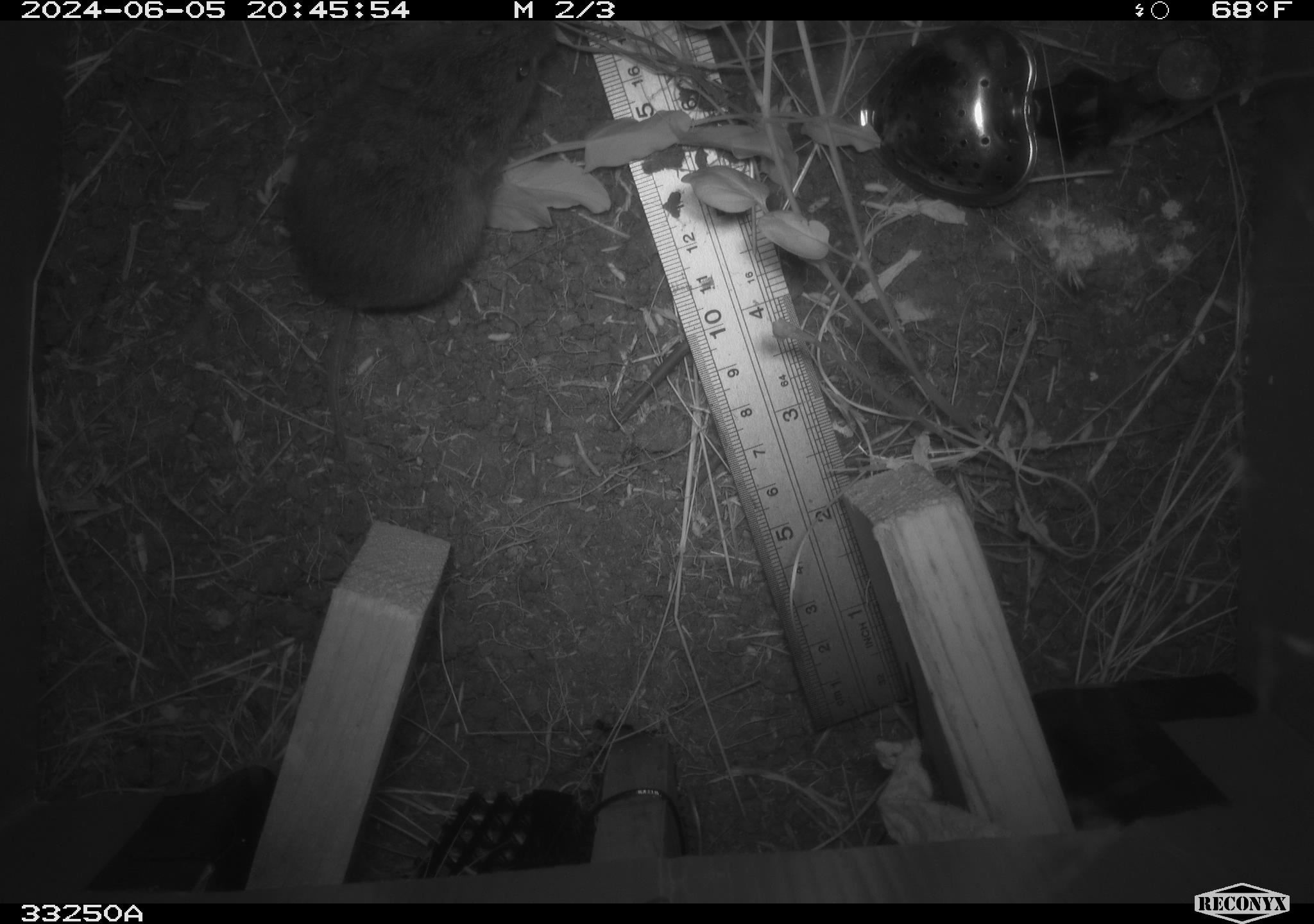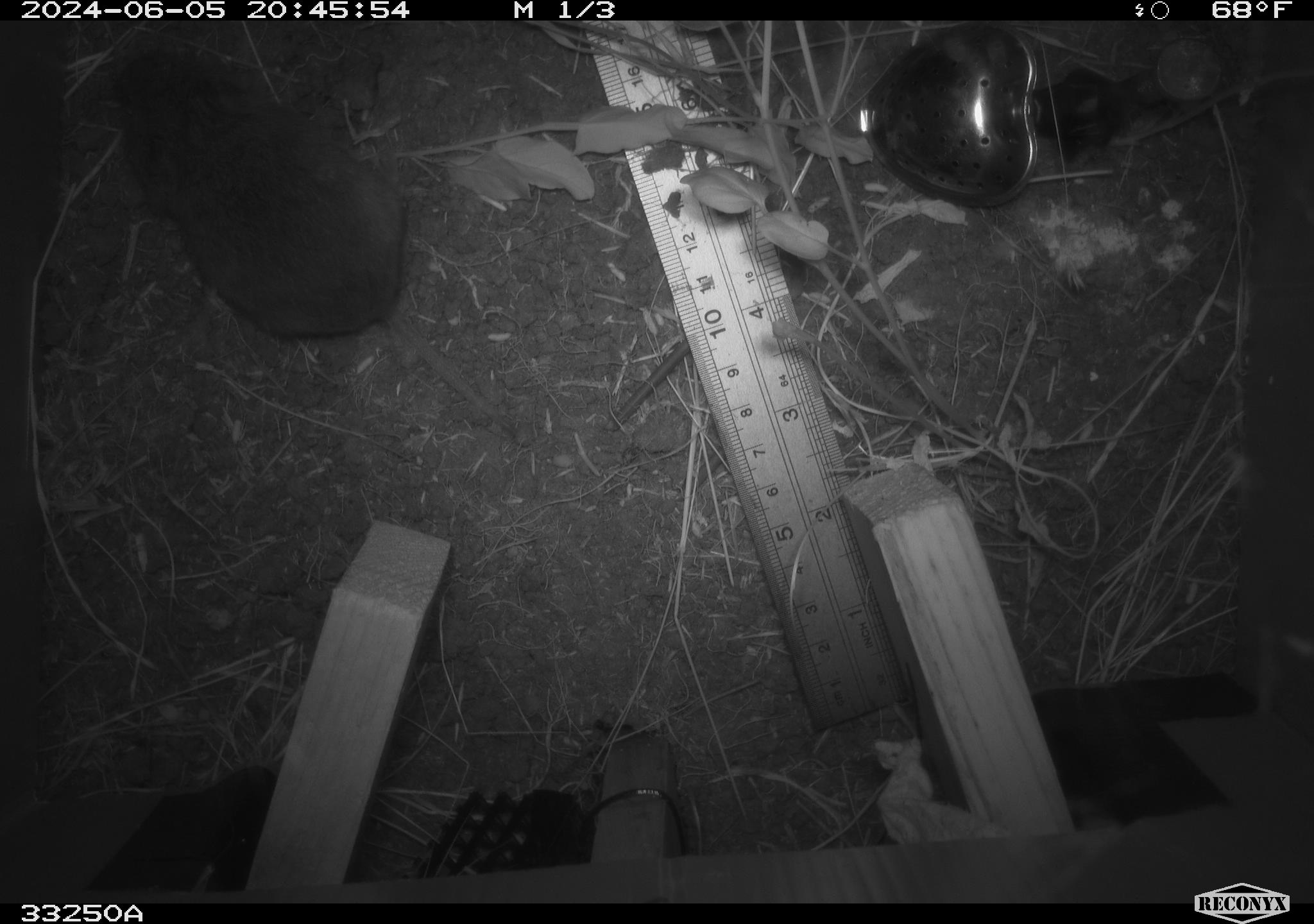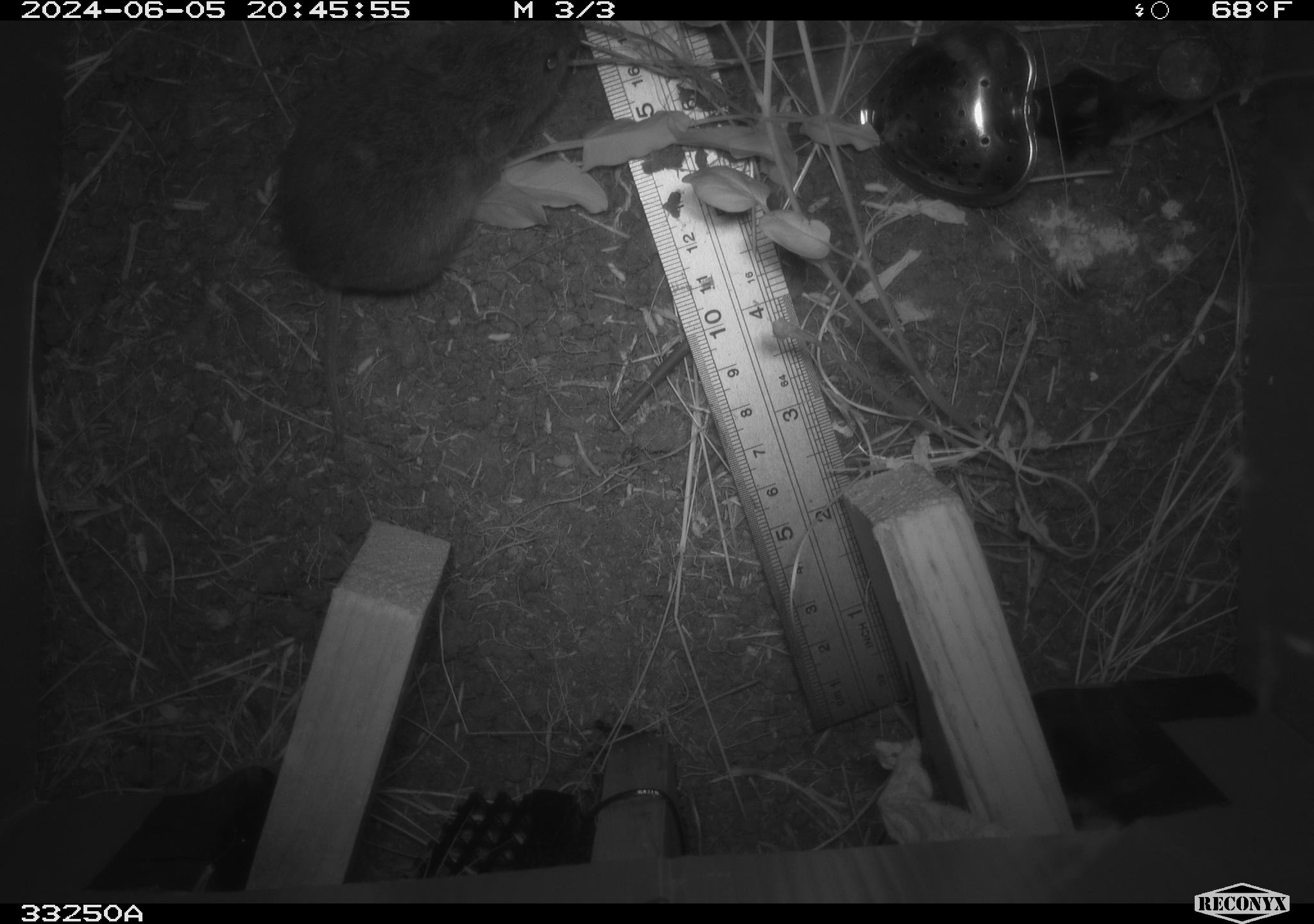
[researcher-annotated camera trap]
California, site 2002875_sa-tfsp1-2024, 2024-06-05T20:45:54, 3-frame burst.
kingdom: Animalia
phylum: Chordata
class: Mammalia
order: Rodentia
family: Cricetidae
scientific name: Arvicolinae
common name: voles, lemmings, and muskrats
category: arvicolinae subfamily